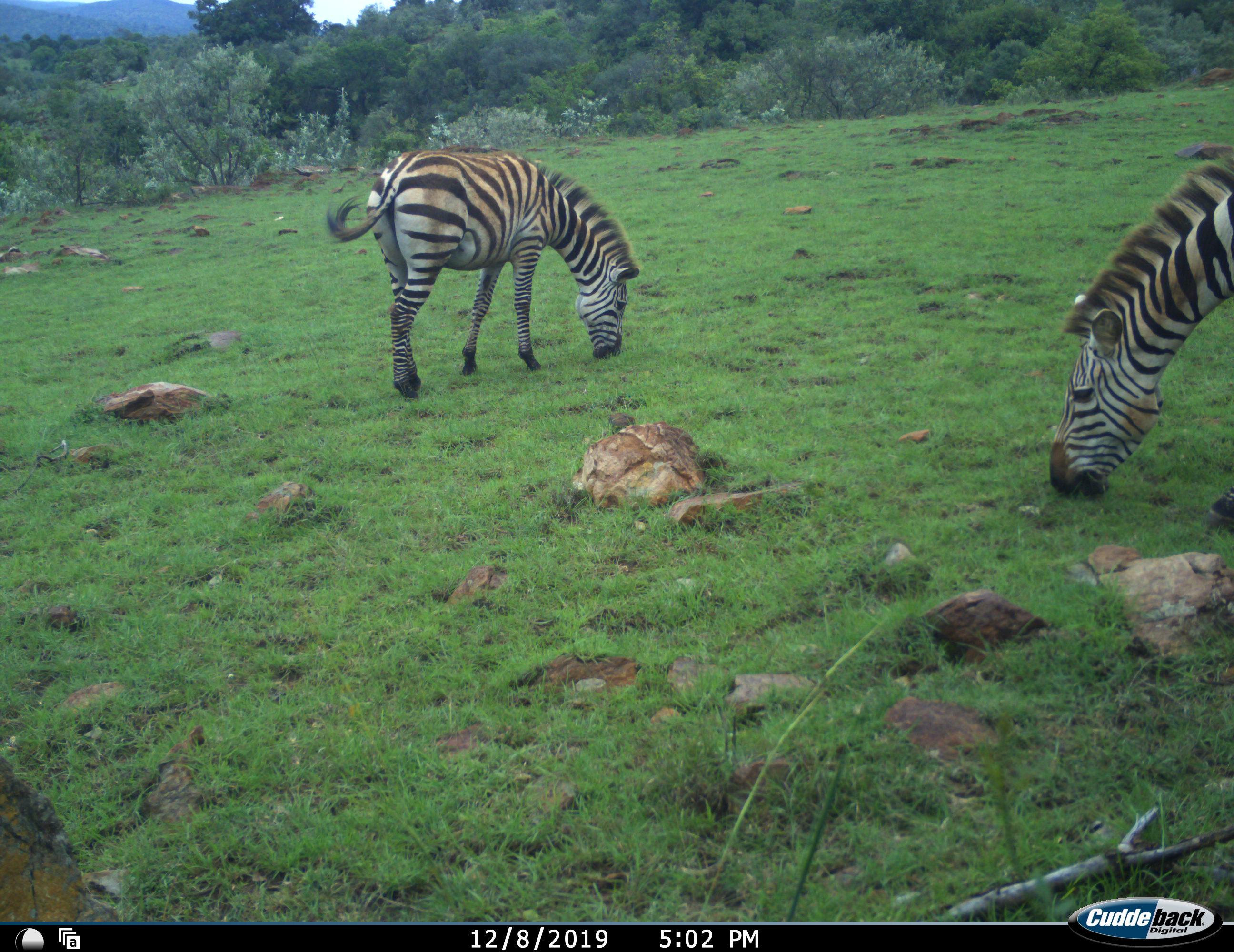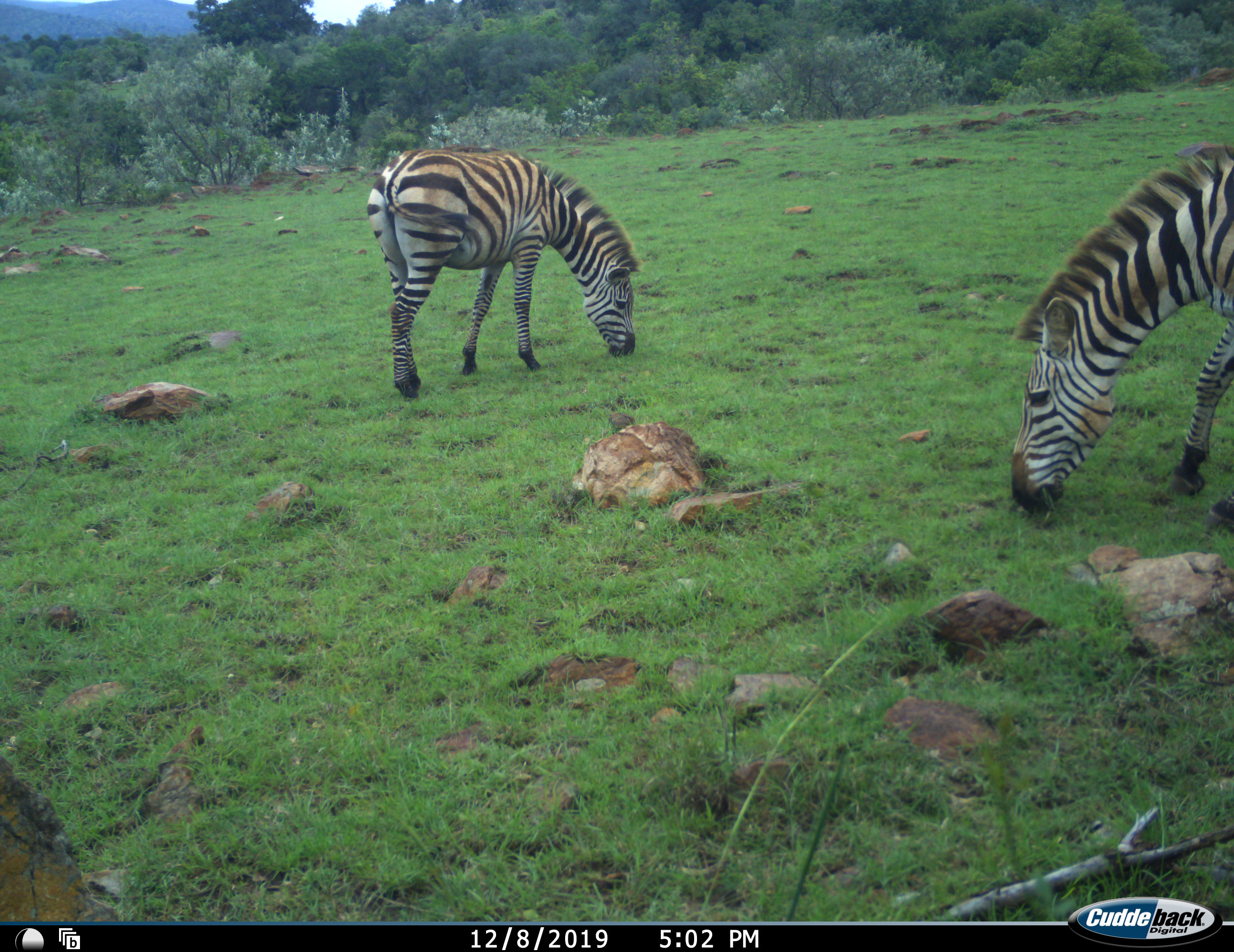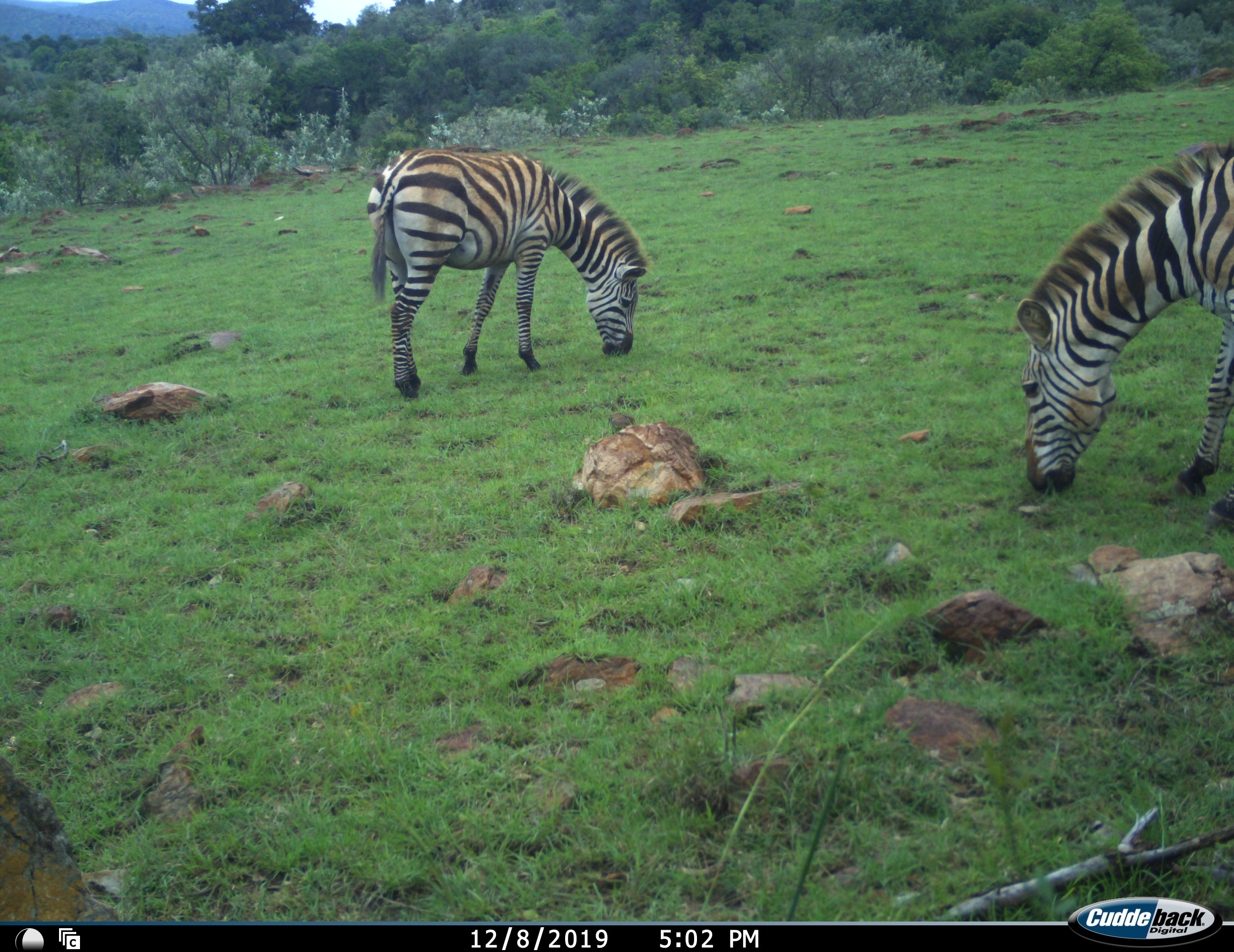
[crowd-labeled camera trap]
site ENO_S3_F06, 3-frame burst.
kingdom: Animalia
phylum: Chordata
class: Mammalia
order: Perissodactyla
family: Equidae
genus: Equus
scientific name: Equus quagga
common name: plains zebra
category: zebraplains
Zebraplains (plains zebra) (Equus quagga), count 2. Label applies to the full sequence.